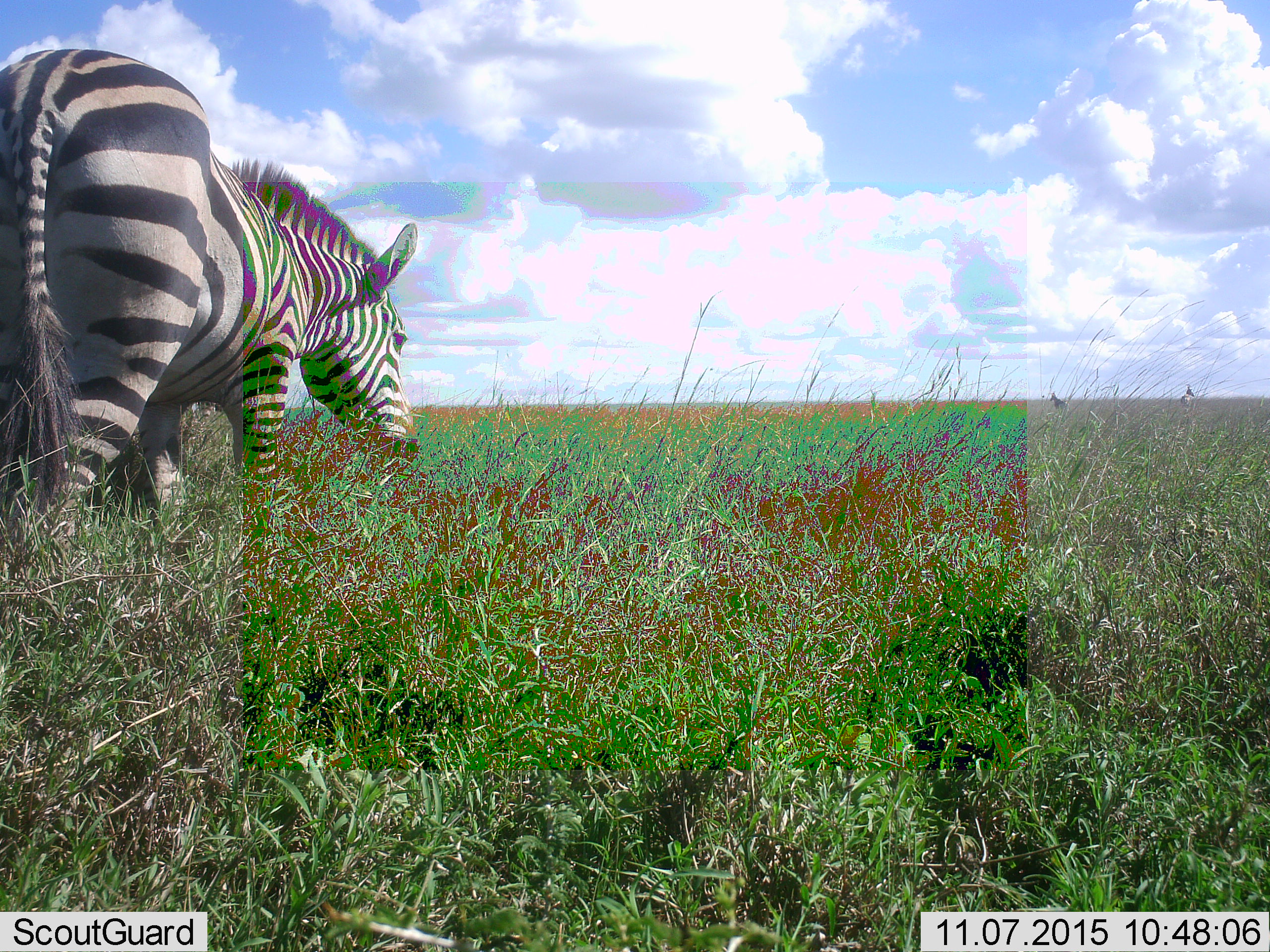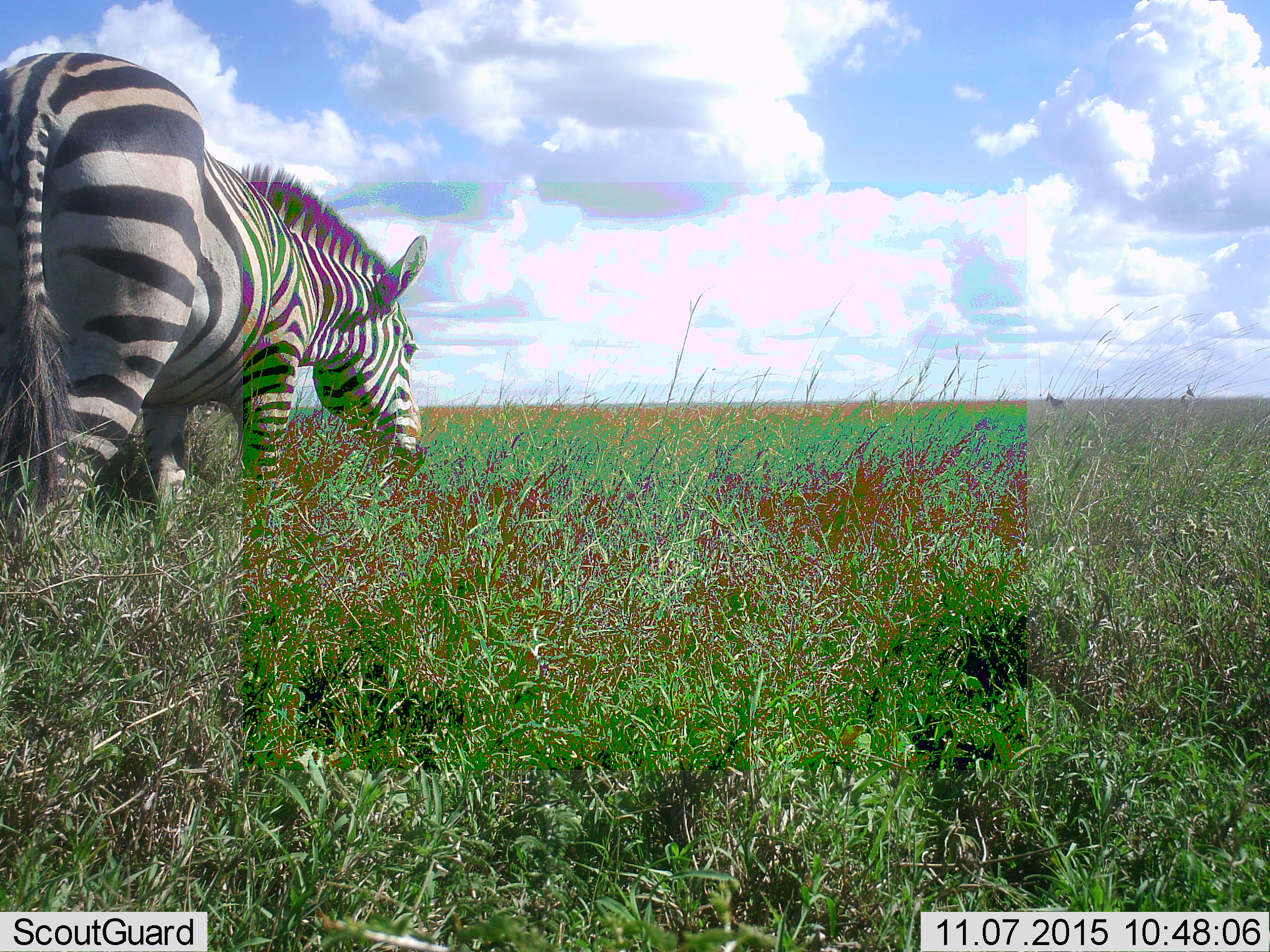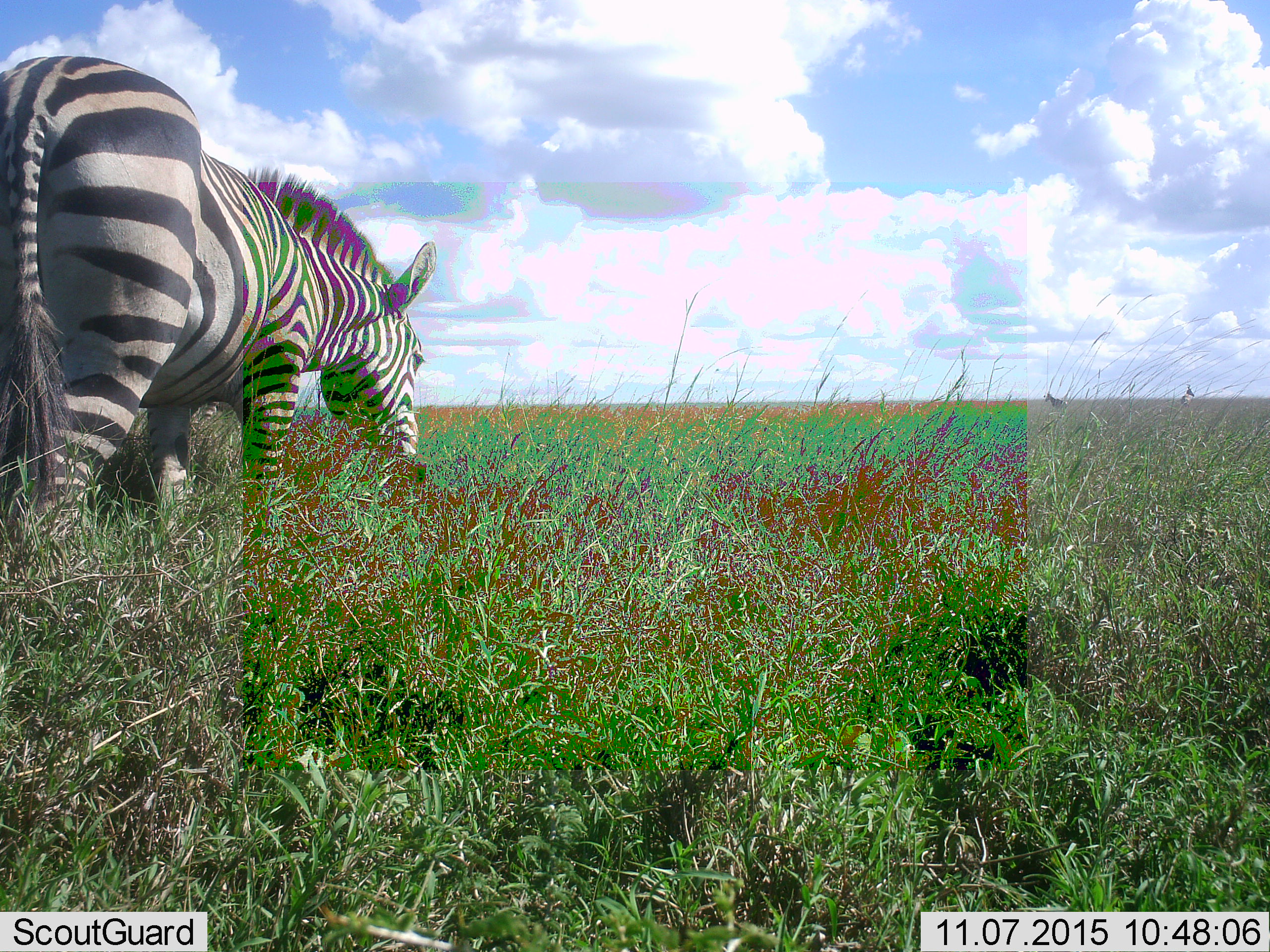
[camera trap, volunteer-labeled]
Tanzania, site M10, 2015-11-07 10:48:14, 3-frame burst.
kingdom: Animalia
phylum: Chordata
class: Mammalia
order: Perissodactyla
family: Equidae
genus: Equus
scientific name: Equus quagga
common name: plains zebra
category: zebra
Zebra (plains zebra) (Equus quagga), count 1. Behavior (volunteer vote fractions): standing 56%, resting 0%, moving 22%, interacting 0%. Young present (vote fraction): 0%. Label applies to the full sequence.